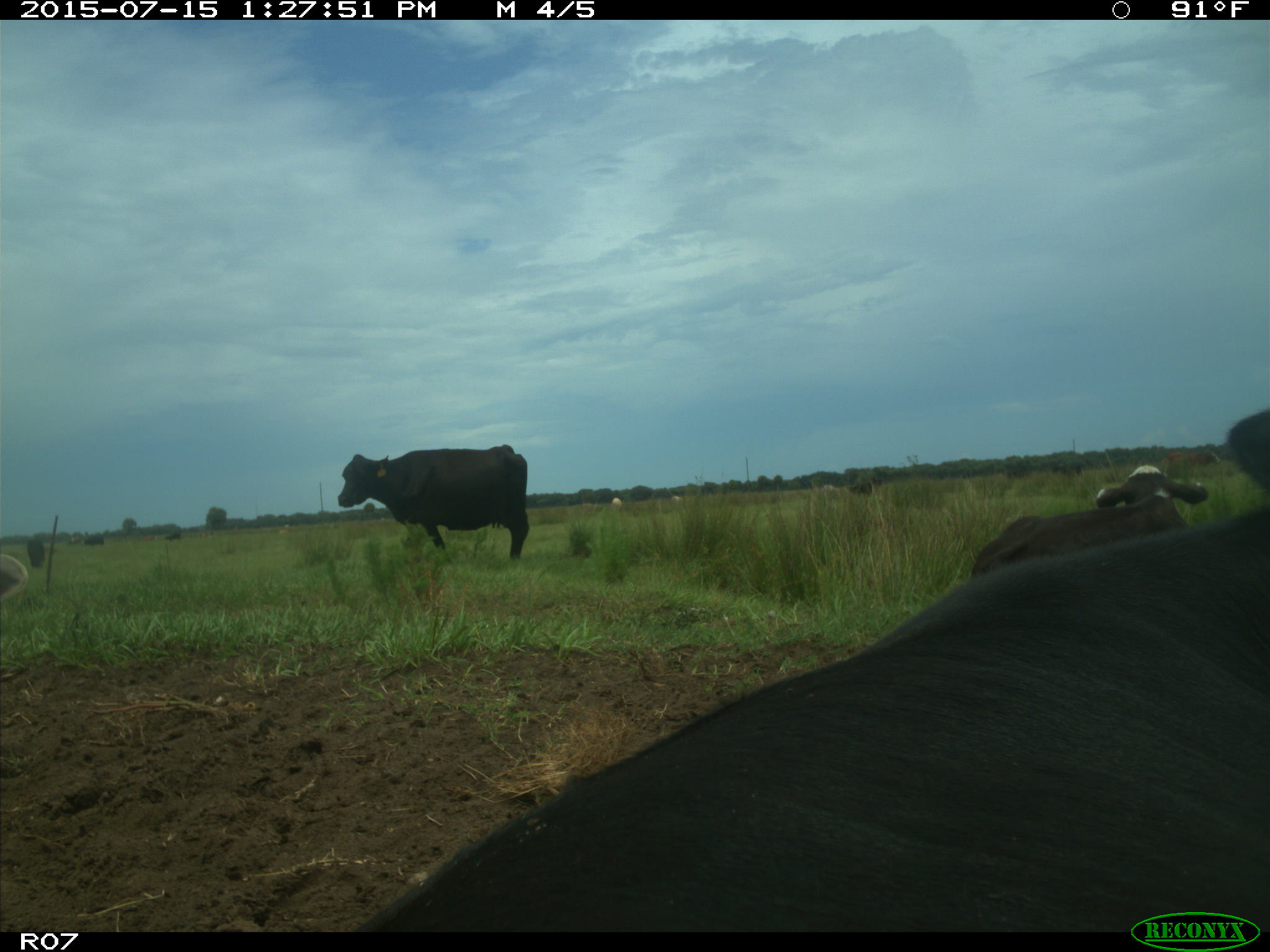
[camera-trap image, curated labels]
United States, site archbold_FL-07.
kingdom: Animalia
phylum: Chordata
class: Mammalia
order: Artiodactyla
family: Bovidae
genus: Bos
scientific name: Bos taurus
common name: domestic cow